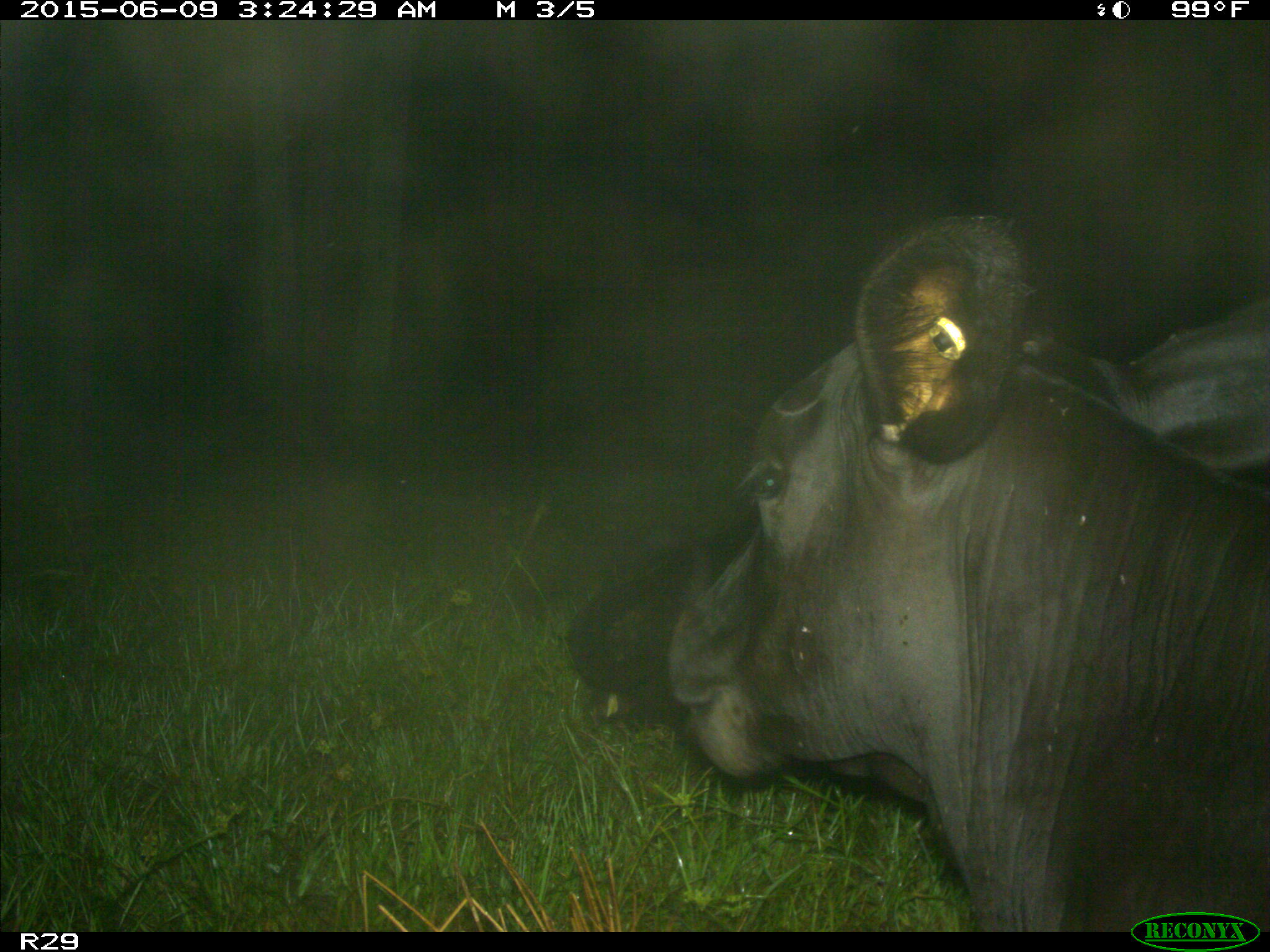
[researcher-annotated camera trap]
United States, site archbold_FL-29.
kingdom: Animalia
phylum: Chordata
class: Mammalia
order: Artiodactyla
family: Bovidae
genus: Bos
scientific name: Bos taurus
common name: domestic cow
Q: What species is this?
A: Bos taurus (domestic cow).